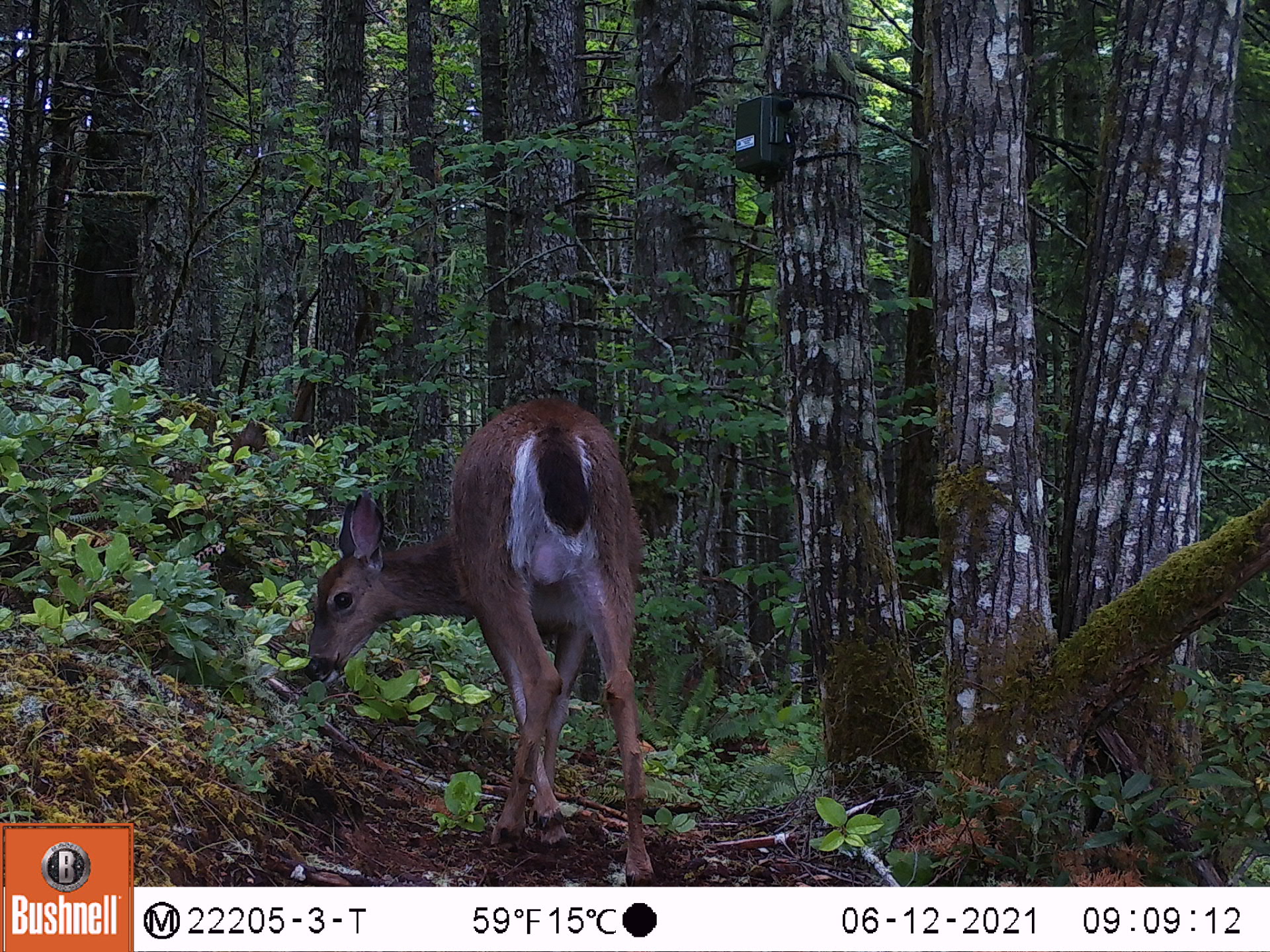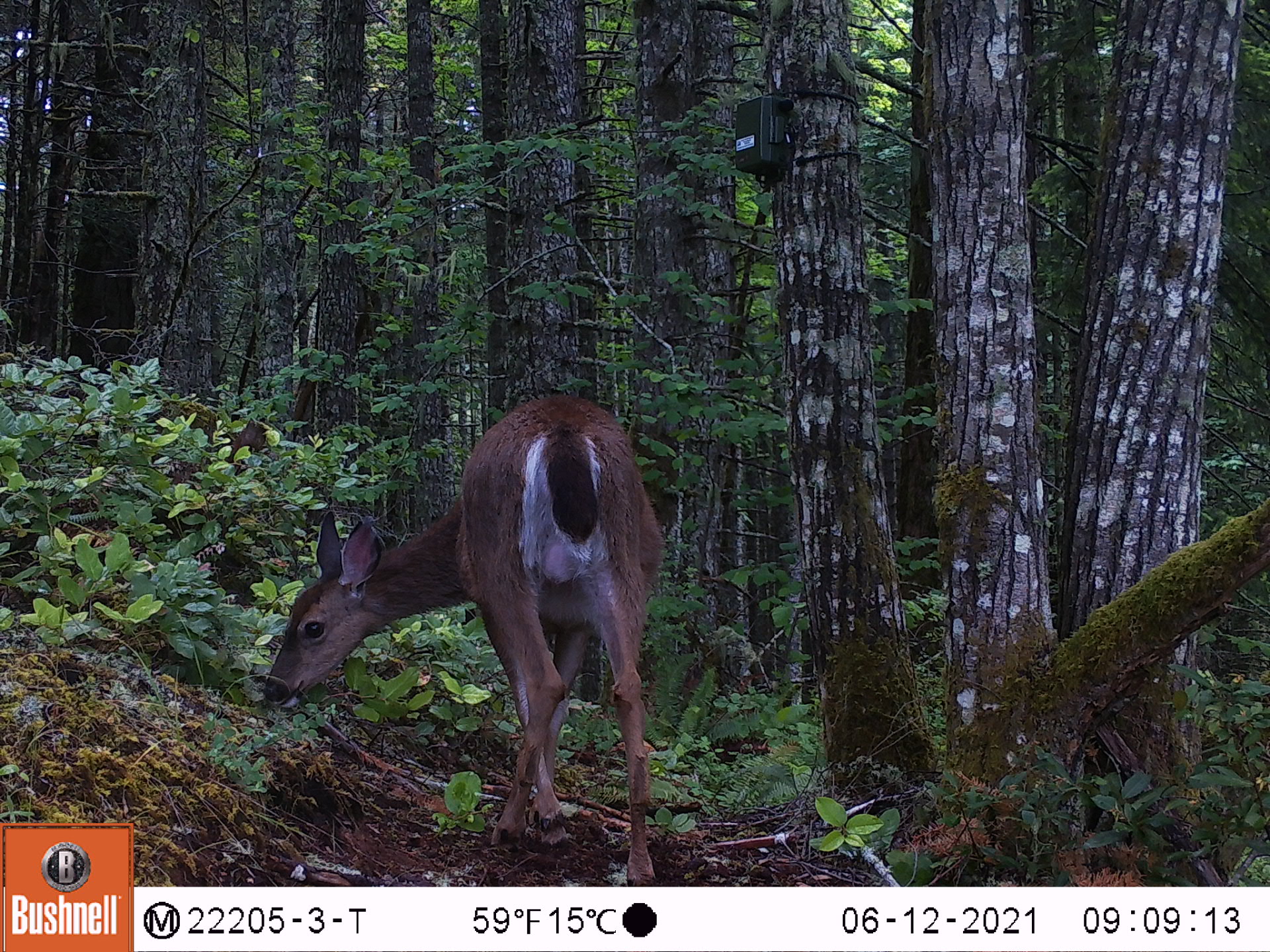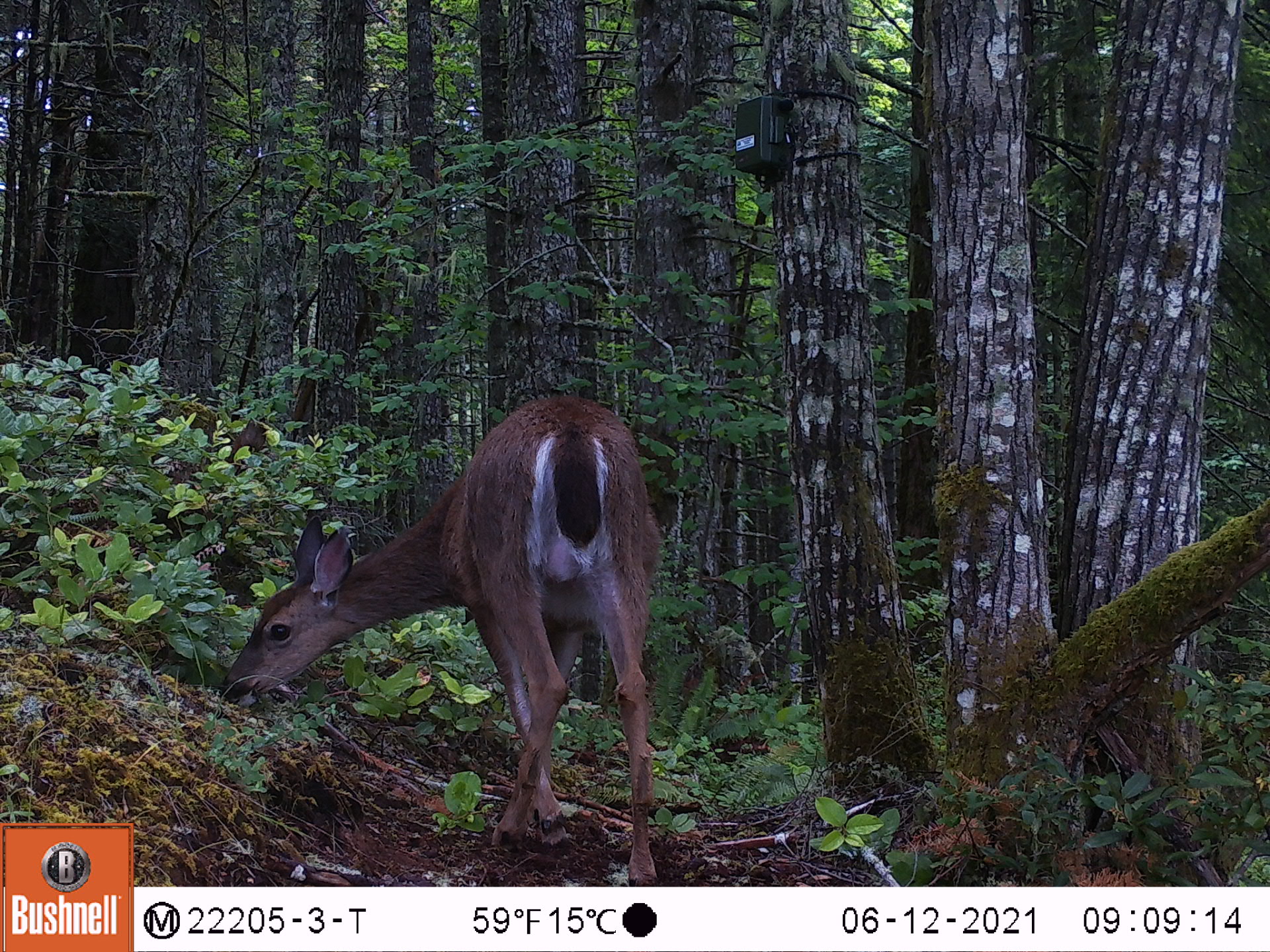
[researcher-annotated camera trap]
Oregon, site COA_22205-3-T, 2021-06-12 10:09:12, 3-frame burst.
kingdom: Animalia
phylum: Chordata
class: Mammalia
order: Artiodactyla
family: Cervidae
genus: Odocoileus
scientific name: Odocoileus hemionus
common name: black-tailed deer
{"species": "black-tailed deer (Odocoileus hemionus)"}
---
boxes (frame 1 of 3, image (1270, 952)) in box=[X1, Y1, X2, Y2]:
black-tailed deer: box=[280, 380, 677, 885]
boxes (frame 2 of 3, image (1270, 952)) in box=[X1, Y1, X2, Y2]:
black-tailed deer: box=[237, 377, 687, 885]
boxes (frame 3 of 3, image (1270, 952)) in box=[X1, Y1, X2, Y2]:
black-tailed deer: box=[198, 377, 700, 885]